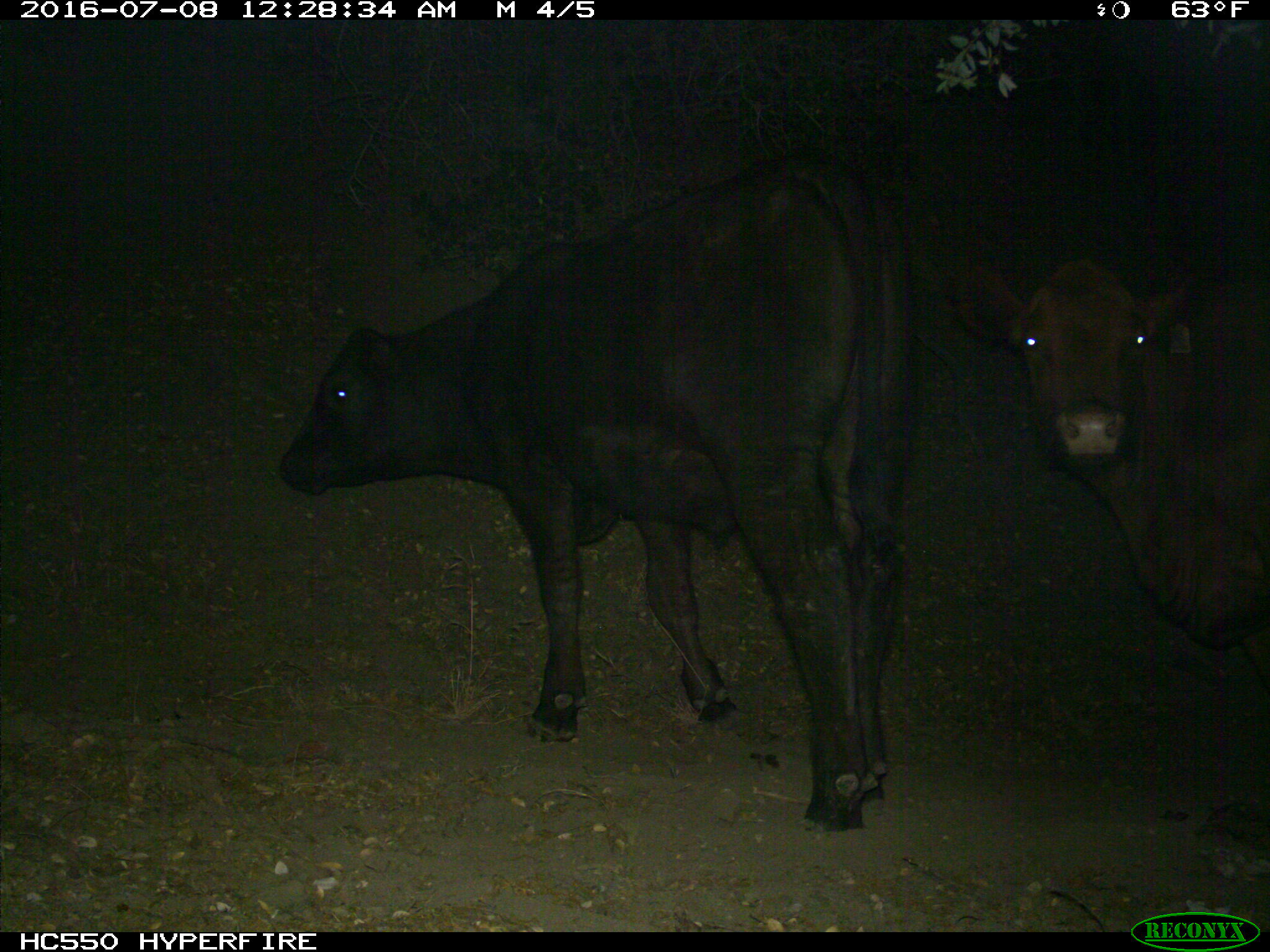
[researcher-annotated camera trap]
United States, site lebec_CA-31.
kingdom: Animalia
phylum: Chordata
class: Mammalia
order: Artiodactyla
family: Bovidae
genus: Bos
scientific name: Bos taurus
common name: domestic cow